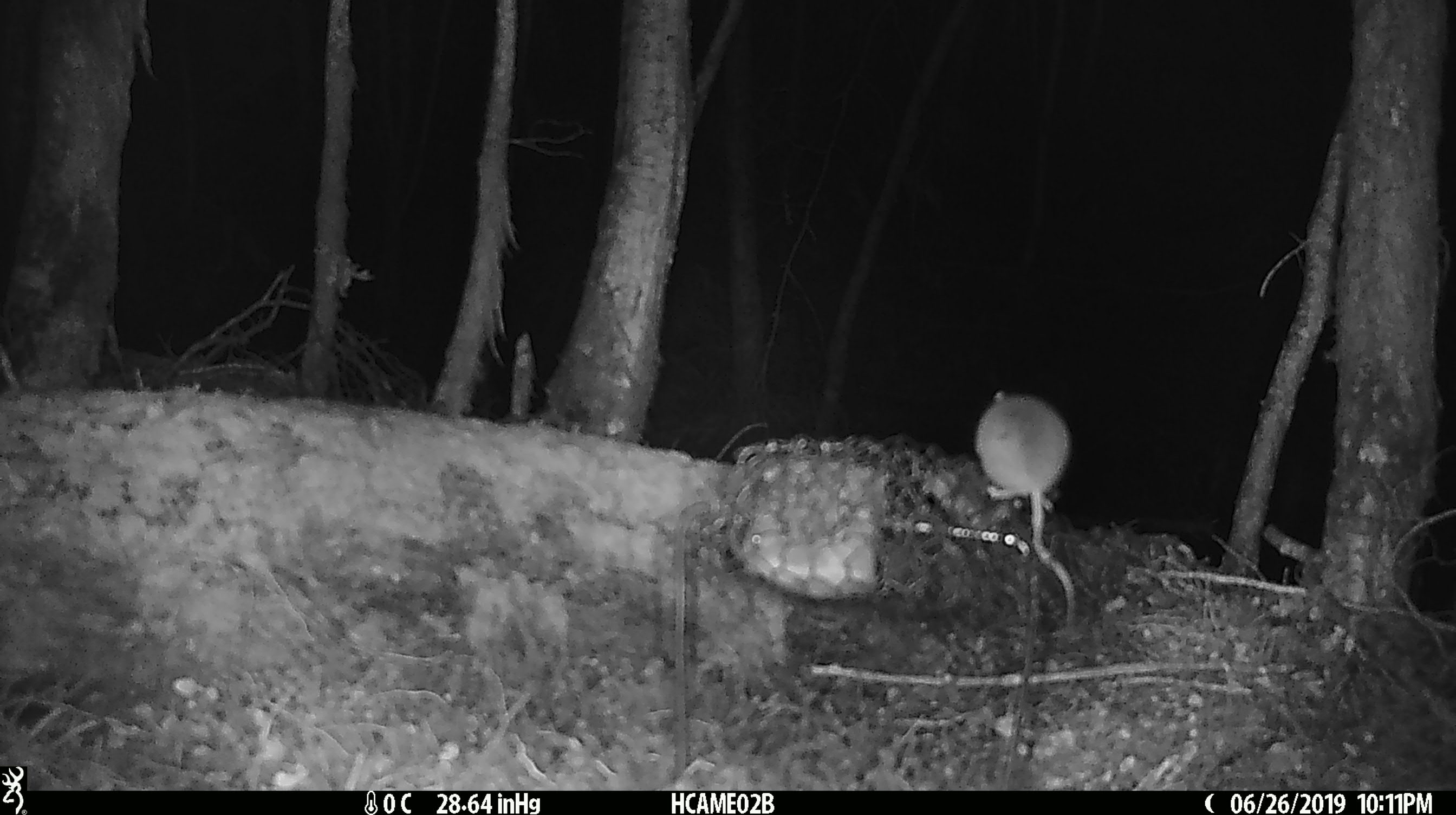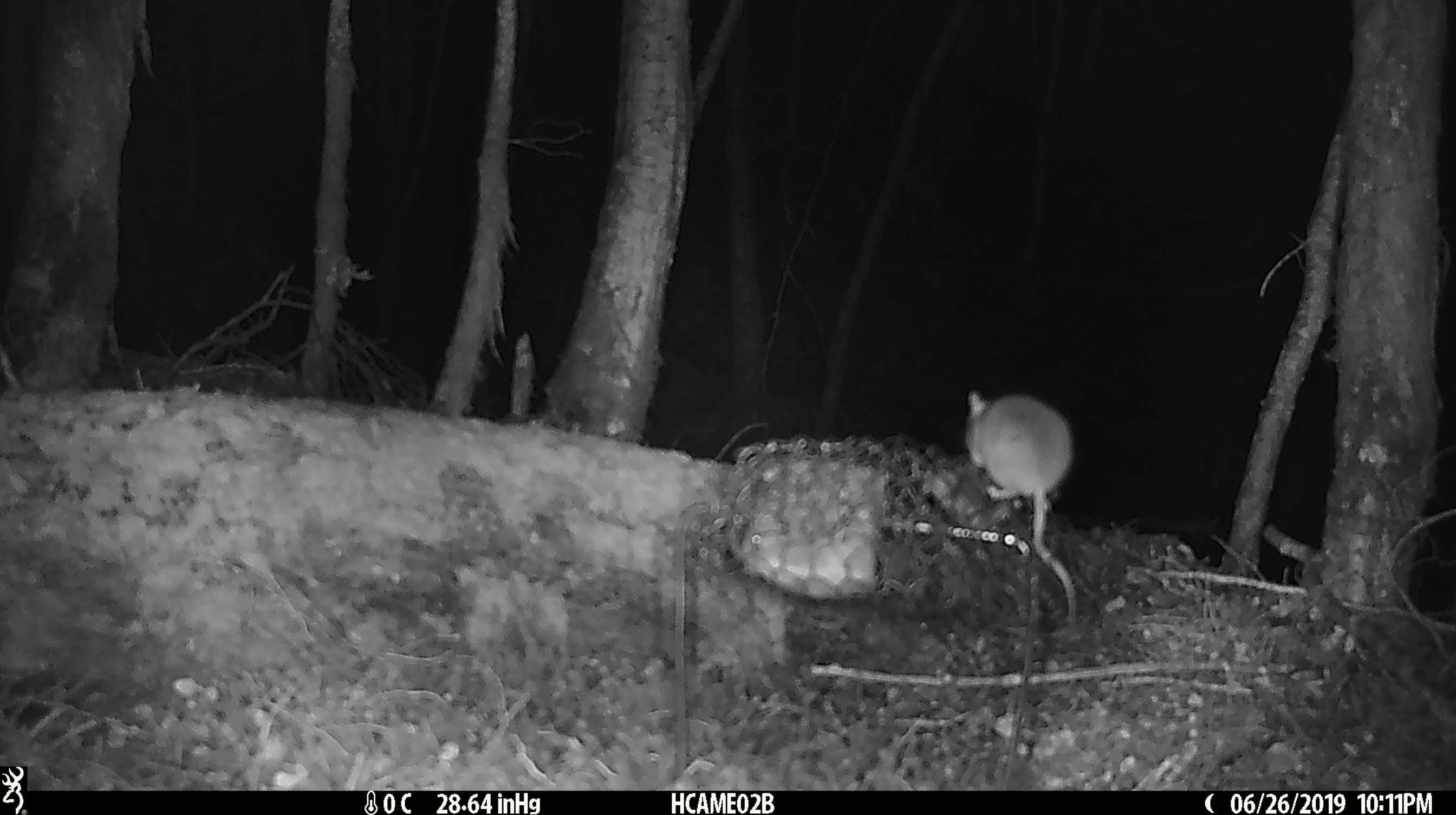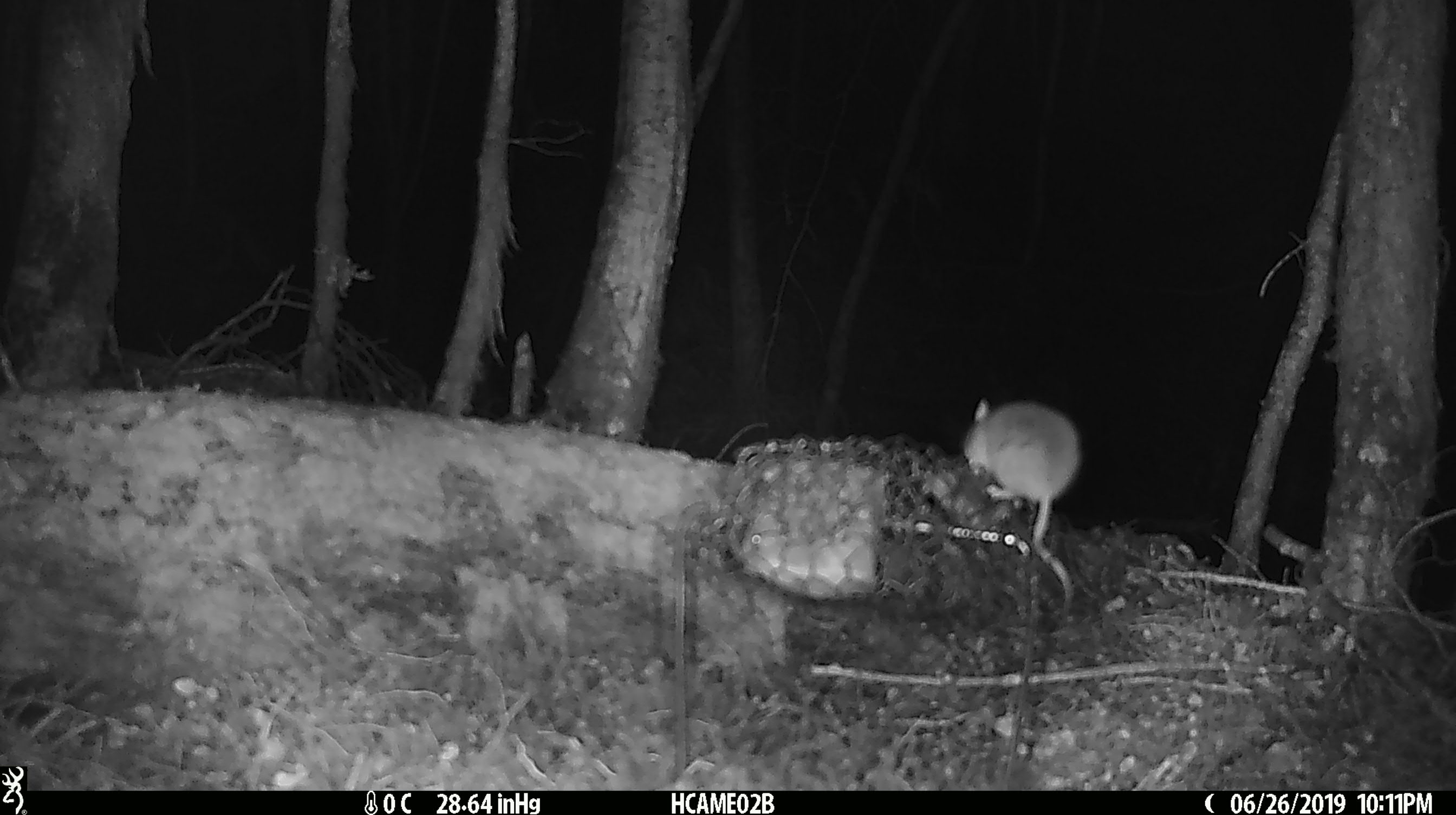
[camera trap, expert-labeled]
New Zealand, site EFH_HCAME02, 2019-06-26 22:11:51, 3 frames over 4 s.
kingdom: Animalia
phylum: Chordata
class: Mammalia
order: Rodentia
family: Muridae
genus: Mus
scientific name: Mus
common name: mouse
Mouse (Mus).